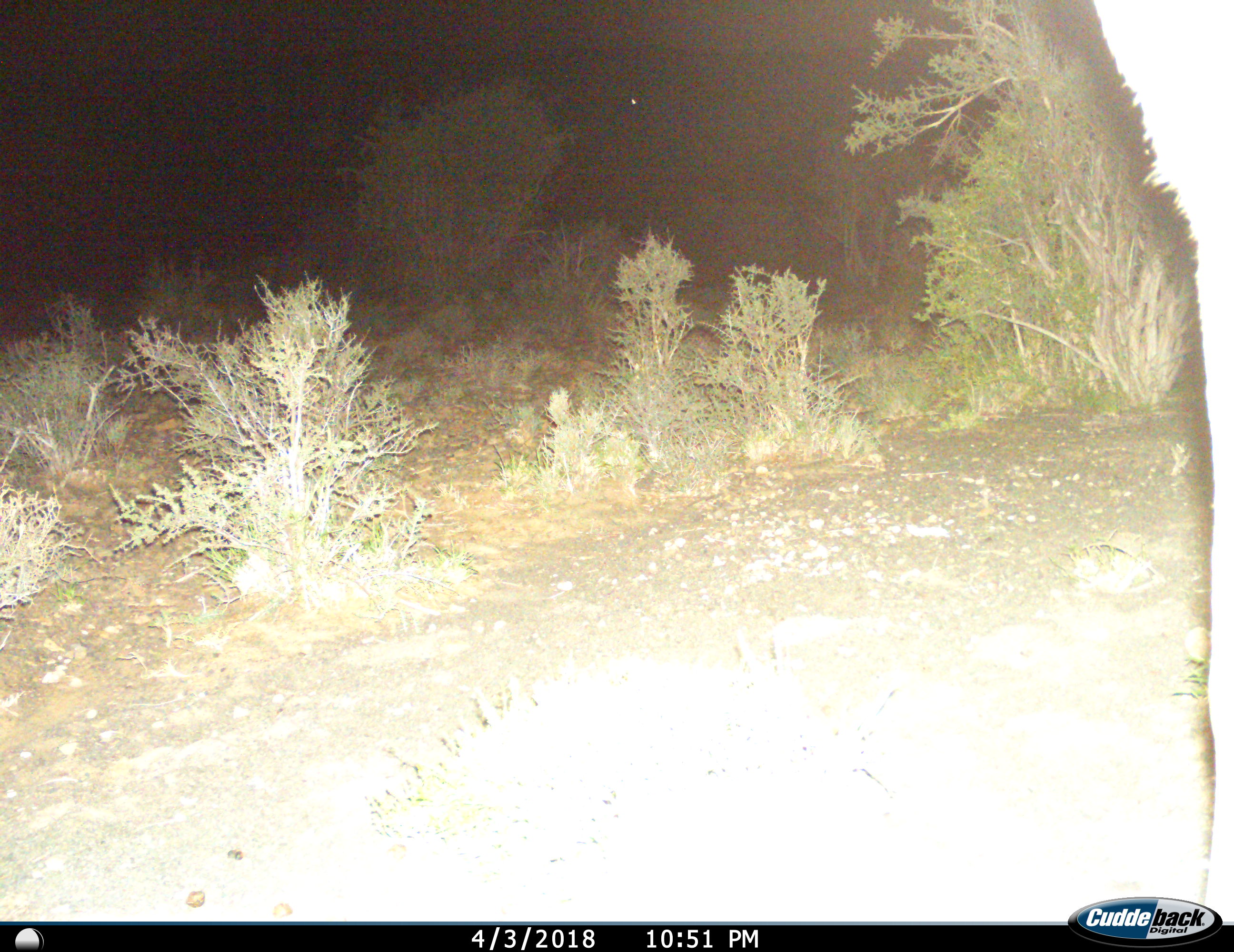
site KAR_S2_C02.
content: unidentified animal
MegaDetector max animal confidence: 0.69